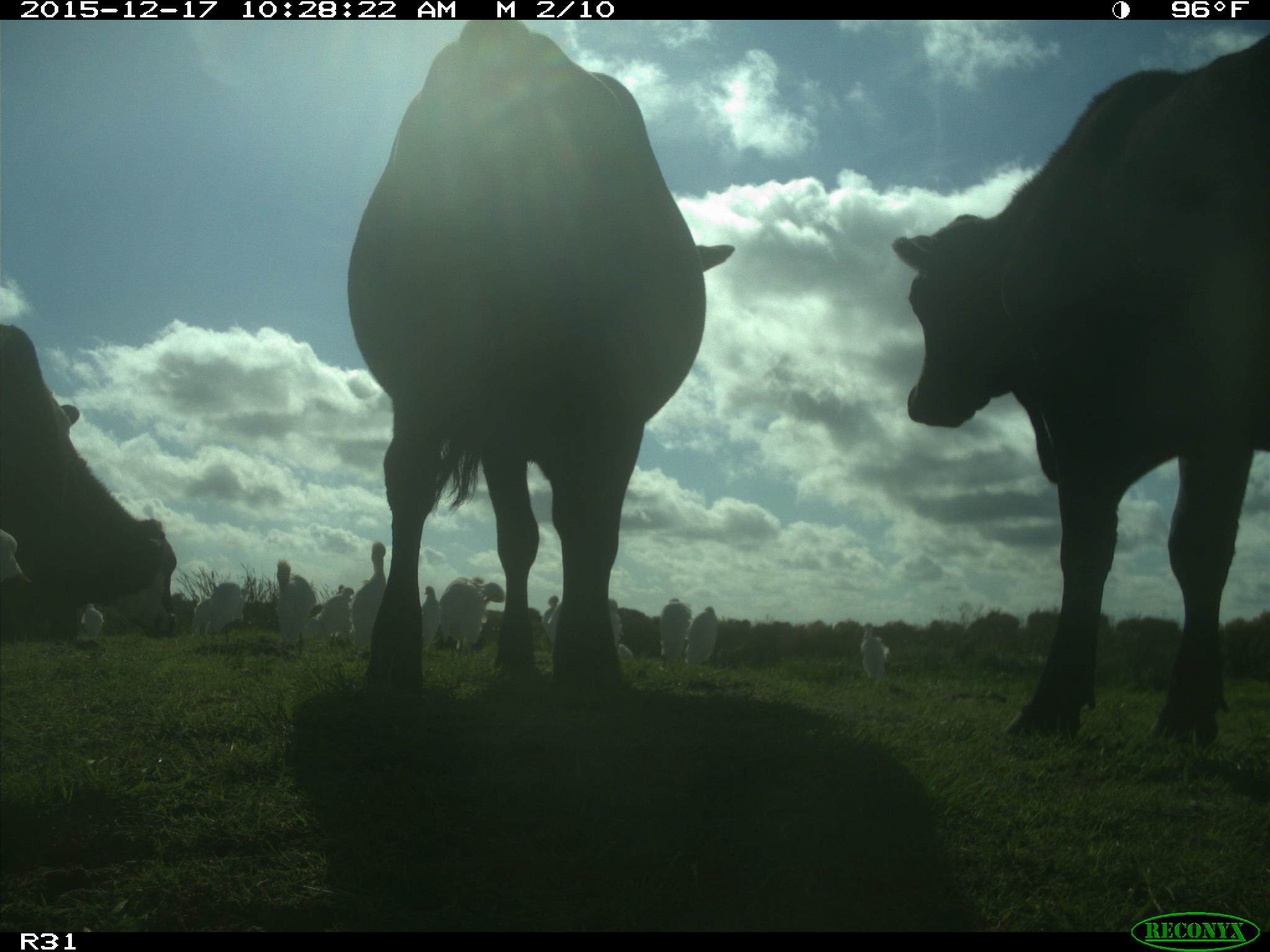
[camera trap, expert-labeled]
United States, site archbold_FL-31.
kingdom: Animalia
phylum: Chordata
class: Mammalia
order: Artiodactyla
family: Bovidae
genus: Bos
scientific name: Bos taurus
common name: domestic cow